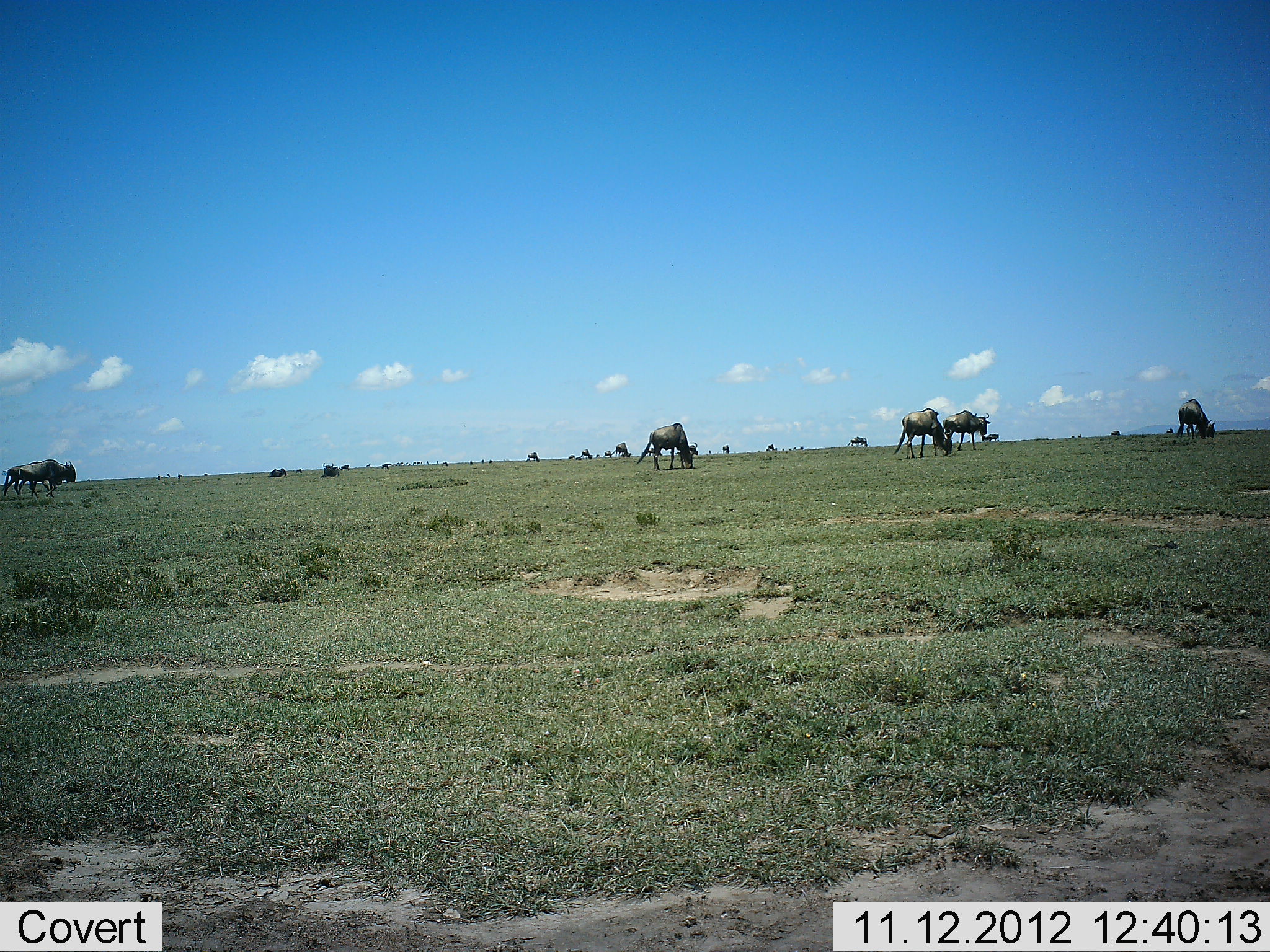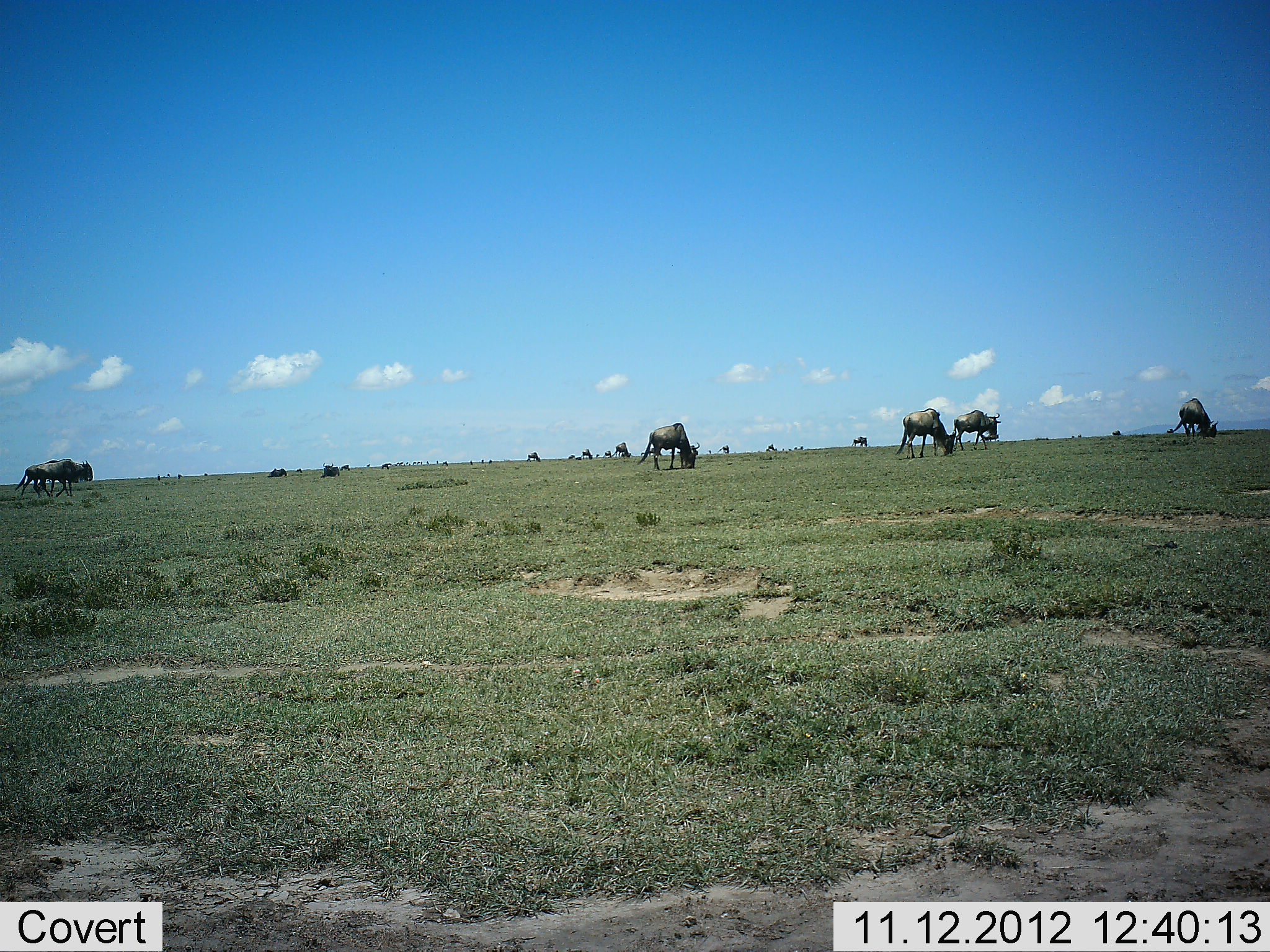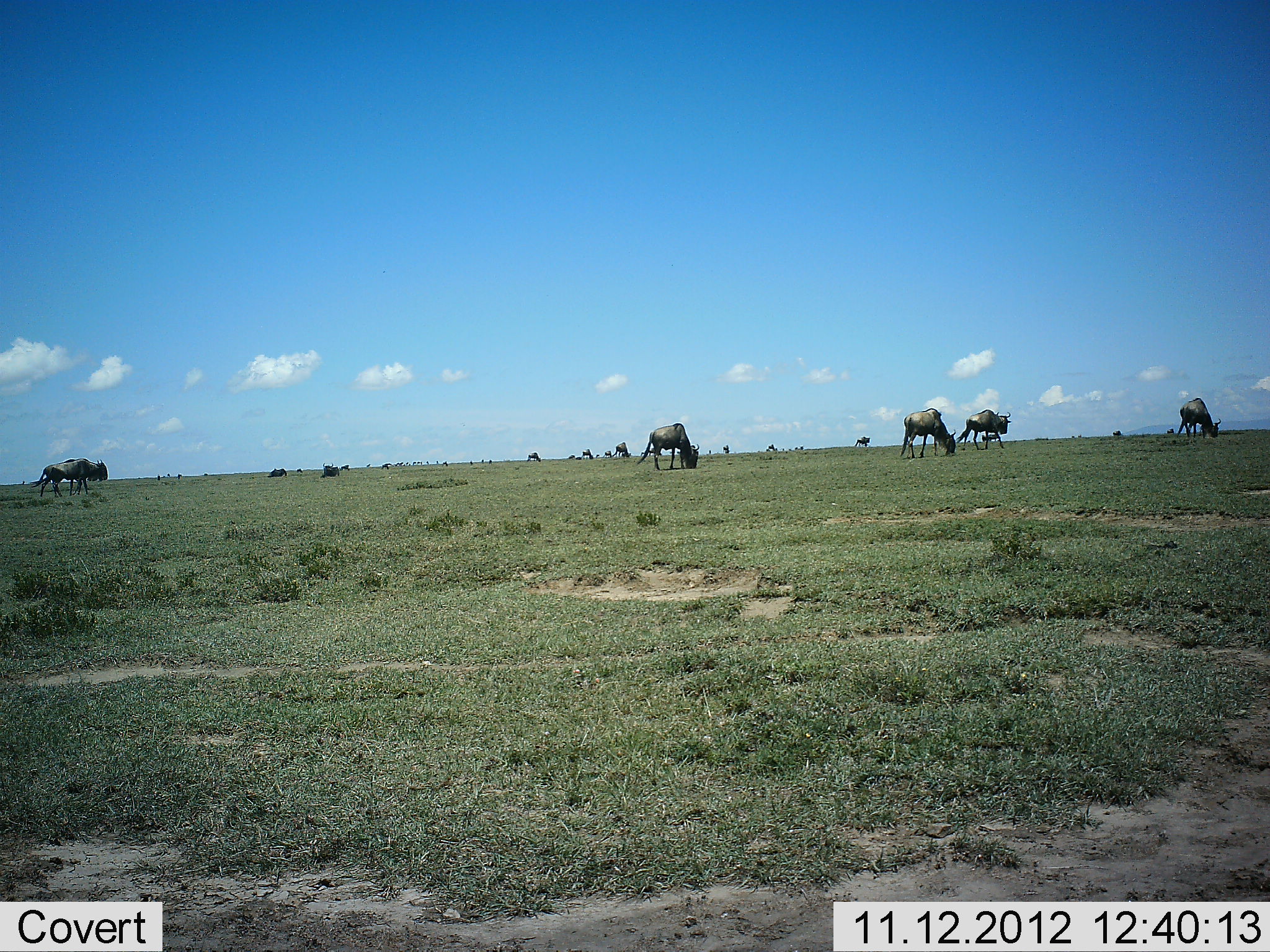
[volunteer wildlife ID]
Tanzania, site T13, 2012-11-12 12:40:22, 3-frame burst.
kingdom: Animalia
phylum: Chordata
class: Mammalia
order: Artiodactyla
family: Bovidae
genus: Connochaetes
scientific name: Connochaetes taurinus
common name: blue wildebeest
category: wildebeest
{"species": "wildebeest (blue wildebeest) (Connochaetes taurinus)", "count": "7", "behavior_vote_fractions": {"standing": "10%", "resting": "0%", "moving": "50%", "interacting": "0%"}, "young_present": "0%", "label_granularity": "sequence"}